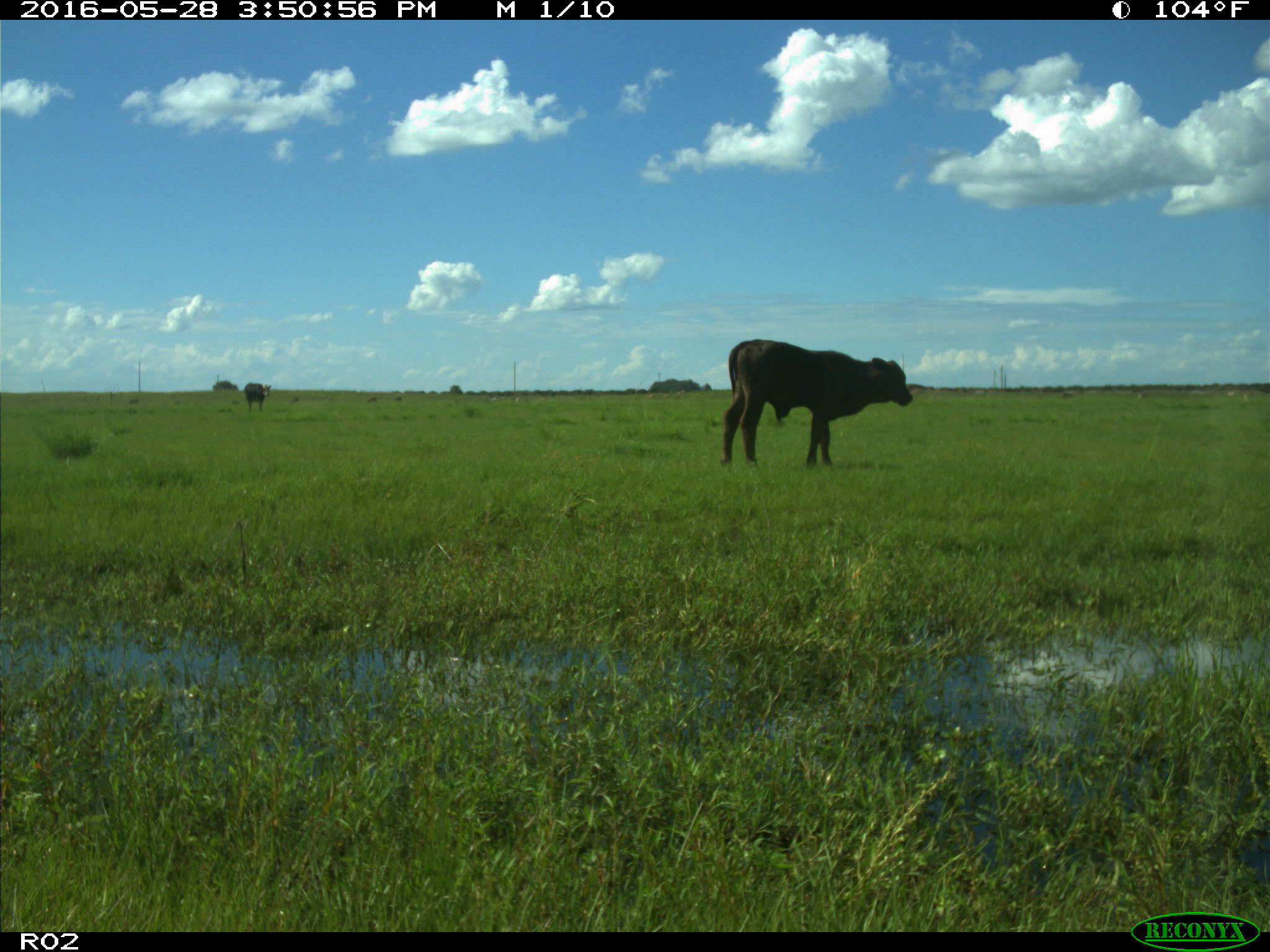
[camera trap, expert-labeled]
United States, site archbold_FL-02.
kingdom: Animalia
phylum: Chordata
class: Mammalia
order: Artiodactyla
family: Bovidae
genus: Bos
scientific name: Bos taurus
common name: domestic cow